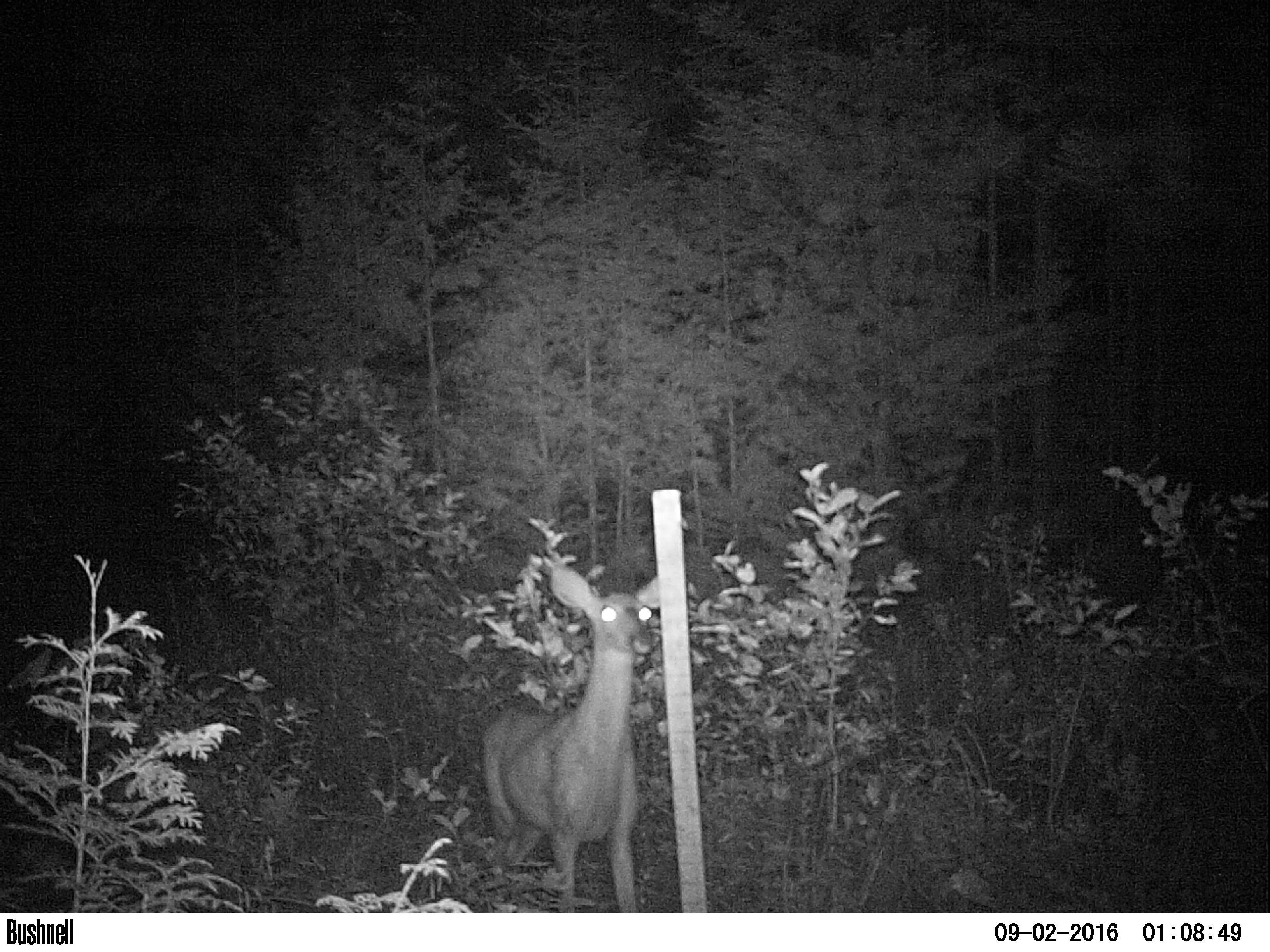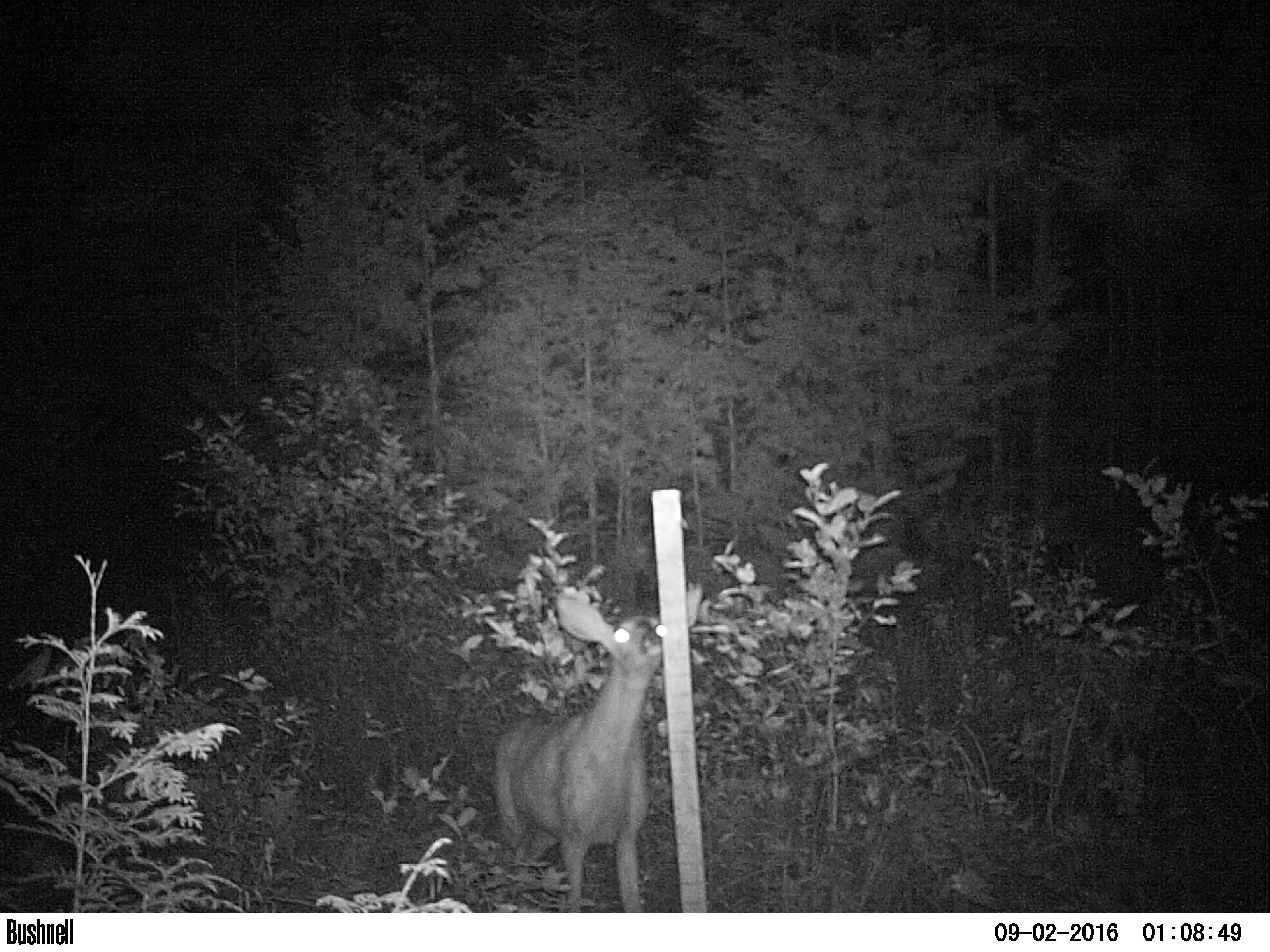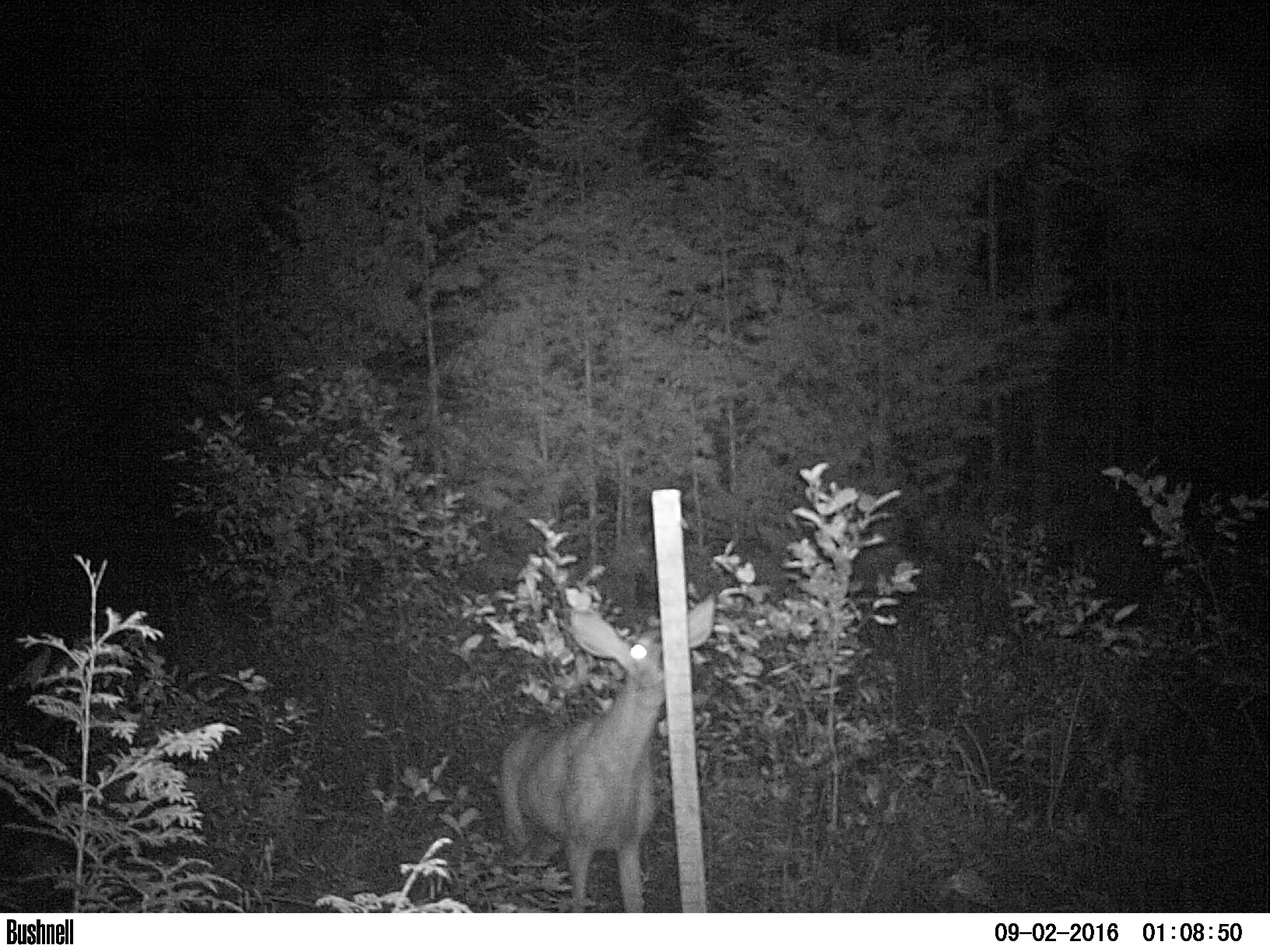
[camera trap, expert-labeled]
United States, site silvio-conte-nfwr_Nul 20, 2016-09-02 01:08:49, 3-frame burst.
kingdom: Animalia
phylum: Chordata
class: Mammalia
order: Artiodactyla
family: Cervidae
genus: Odocoileus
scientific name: Odocoileus virginianus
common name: white-tailed deer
White-tailed deer (Odocoileus virginianus).